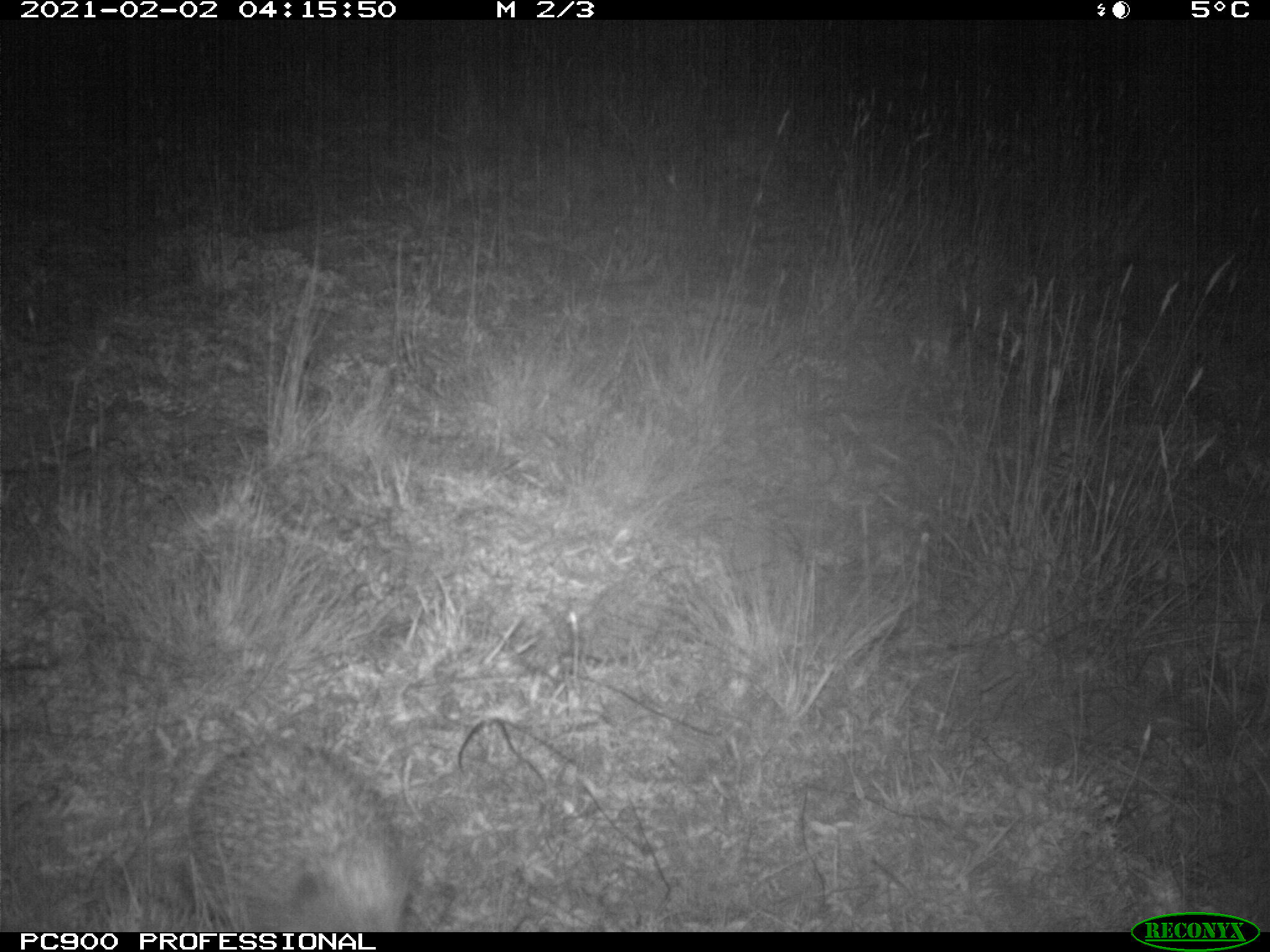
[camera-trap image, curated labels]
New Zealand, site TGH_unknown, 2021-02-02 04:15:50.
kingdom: Animalia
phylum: Chordata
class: Mammalia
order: Eulipotyphla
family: Erinaceidae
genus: Erinaceus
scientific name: Erinaceus europaeus europaeus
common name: european hedgehog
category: hedgehog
Hedgehog (european hedgehog) (Erinaceus europaeus europaeus).